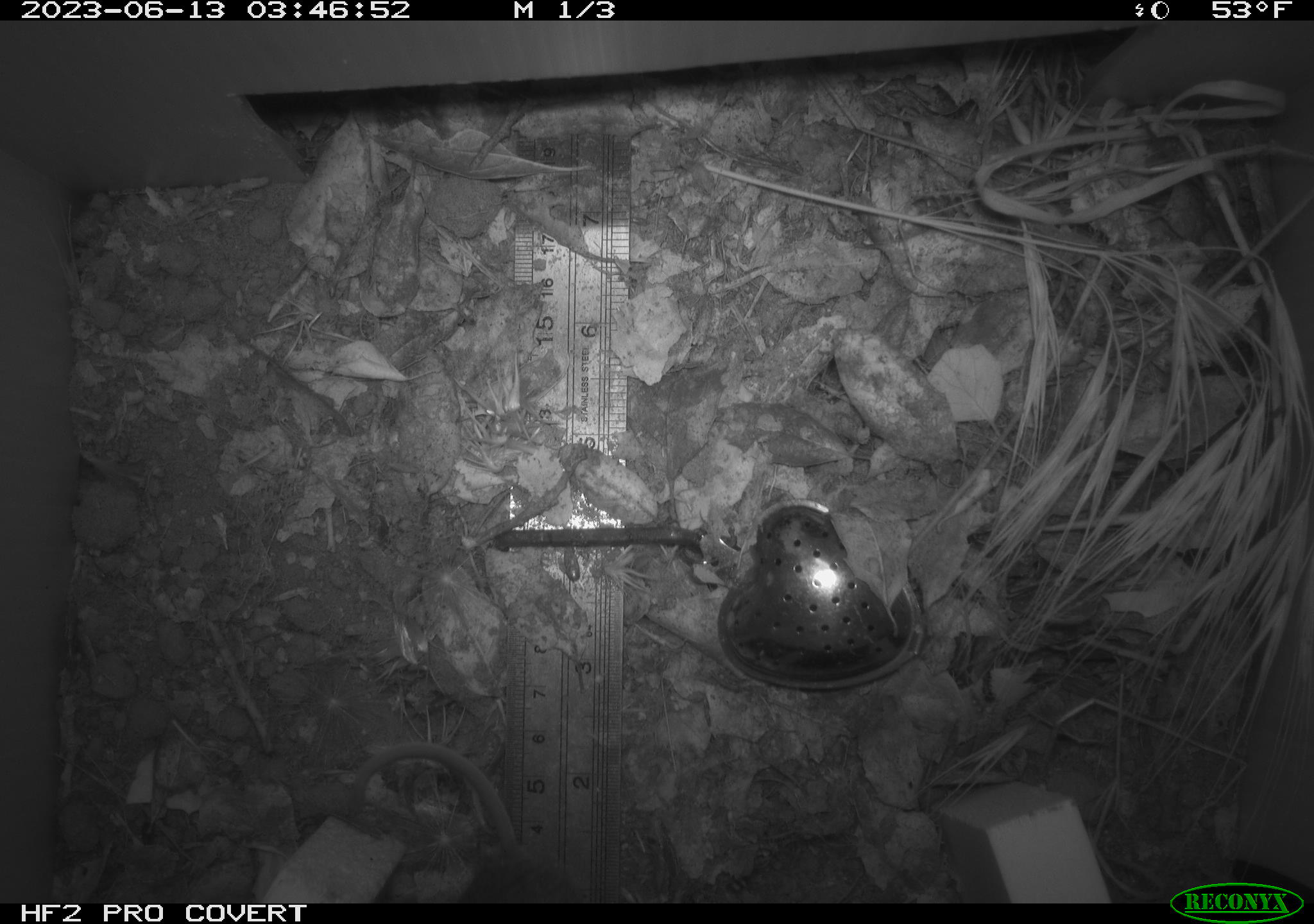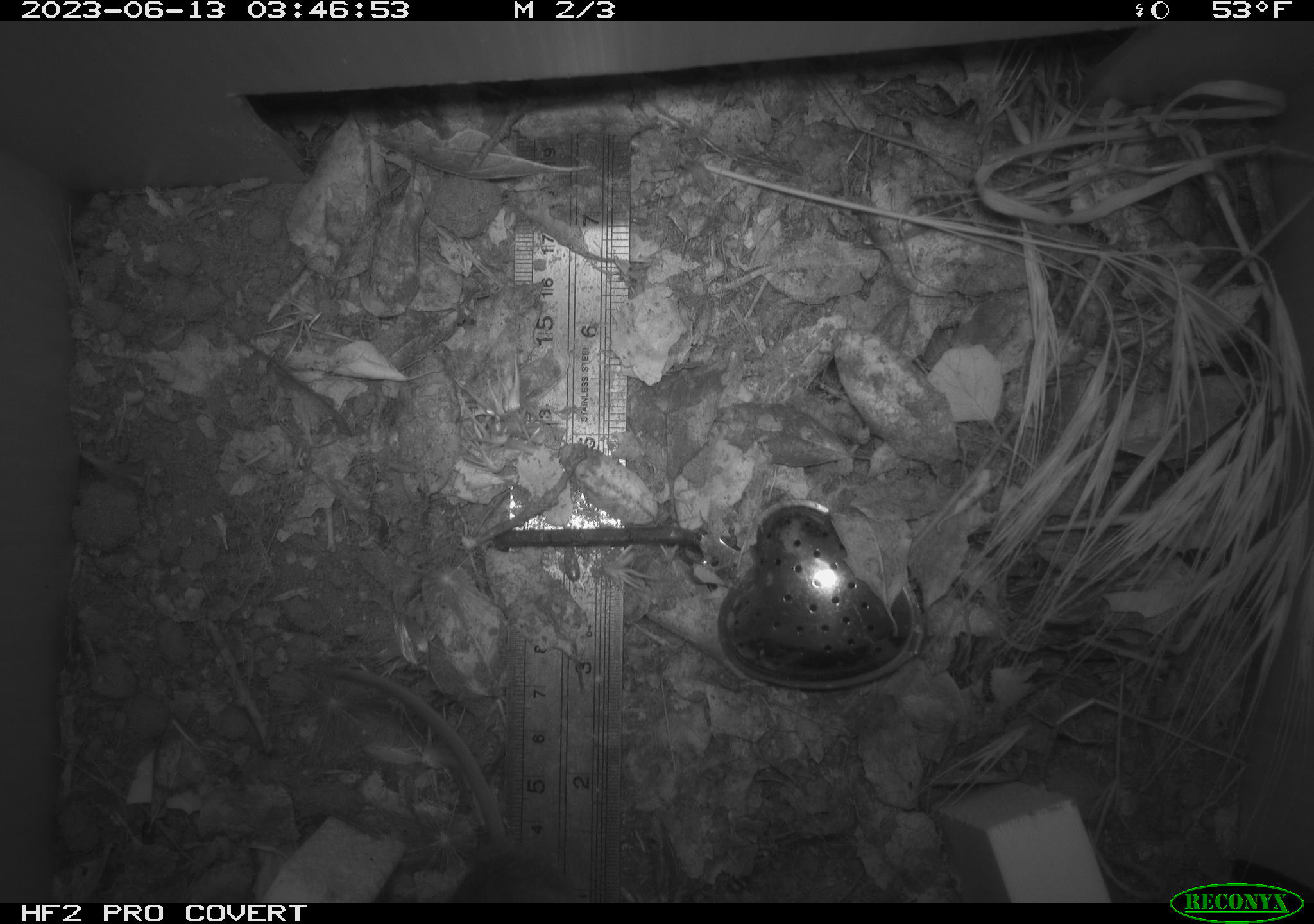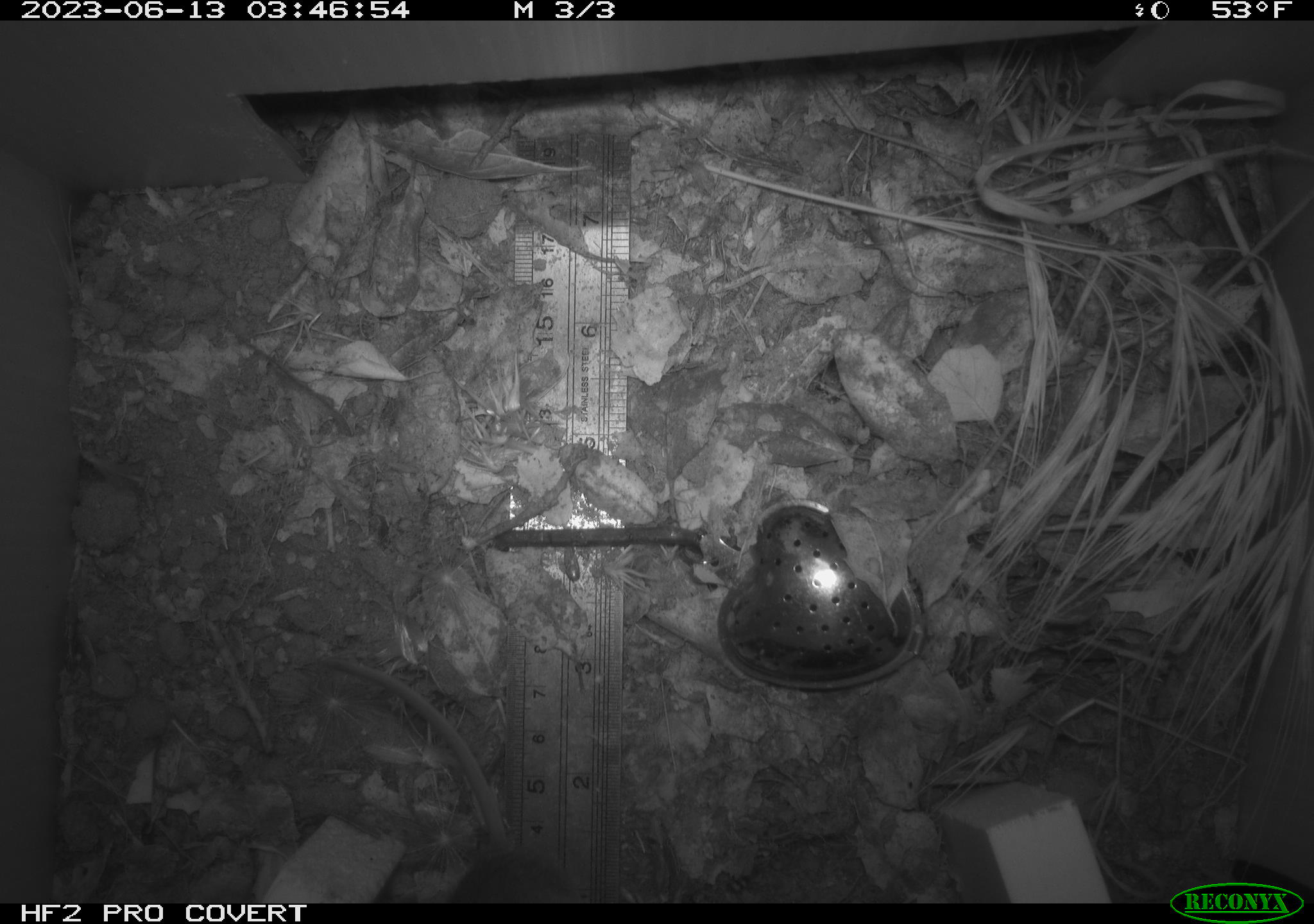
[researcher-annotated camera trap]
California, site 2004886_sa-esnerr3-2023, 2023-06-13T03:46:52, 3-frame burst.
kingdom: Animalia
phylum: Chordata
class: Mammalia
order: Rodentia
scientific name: Rodentia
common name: mouse species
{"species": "mouse species (Rodentia)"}